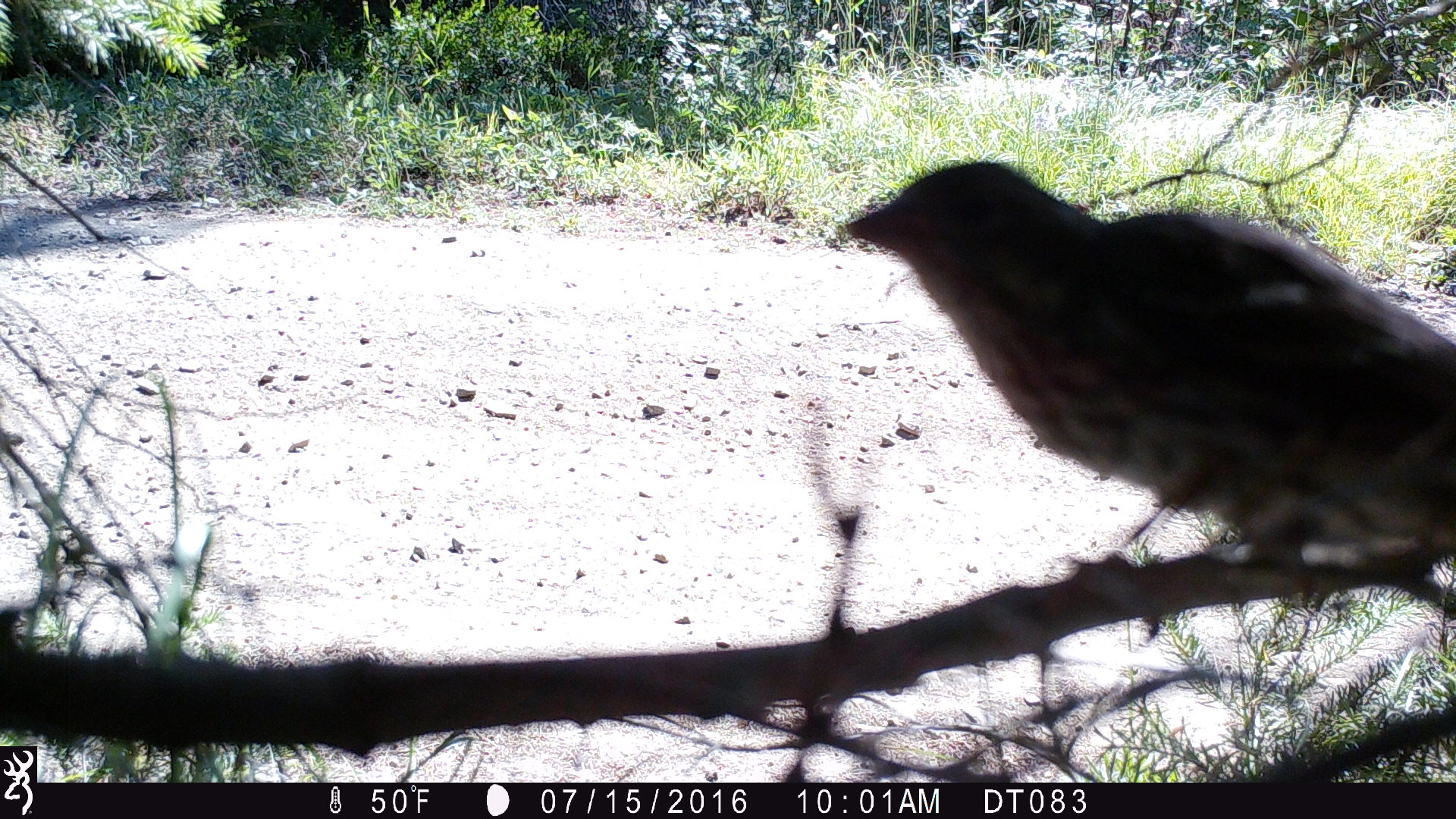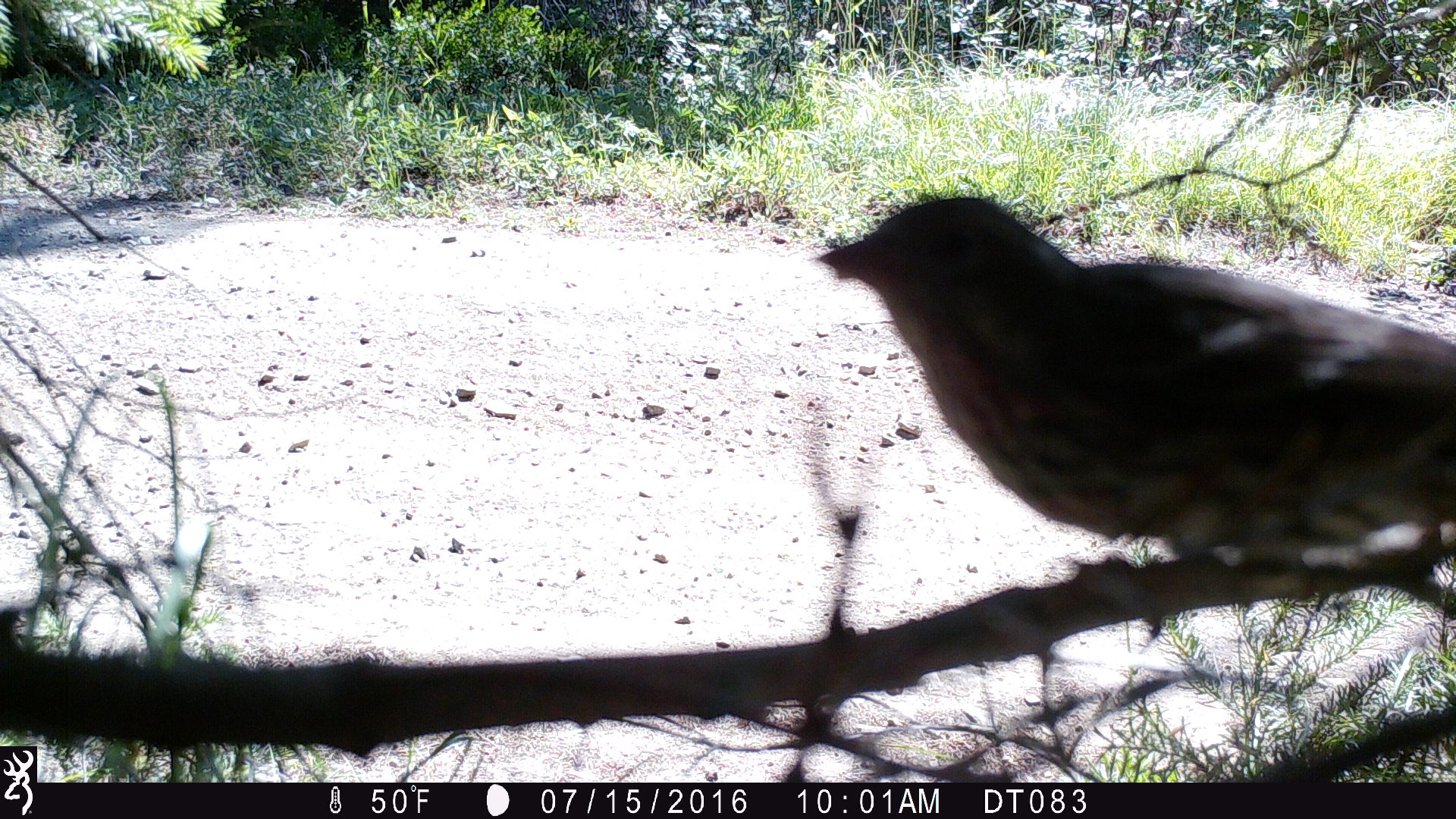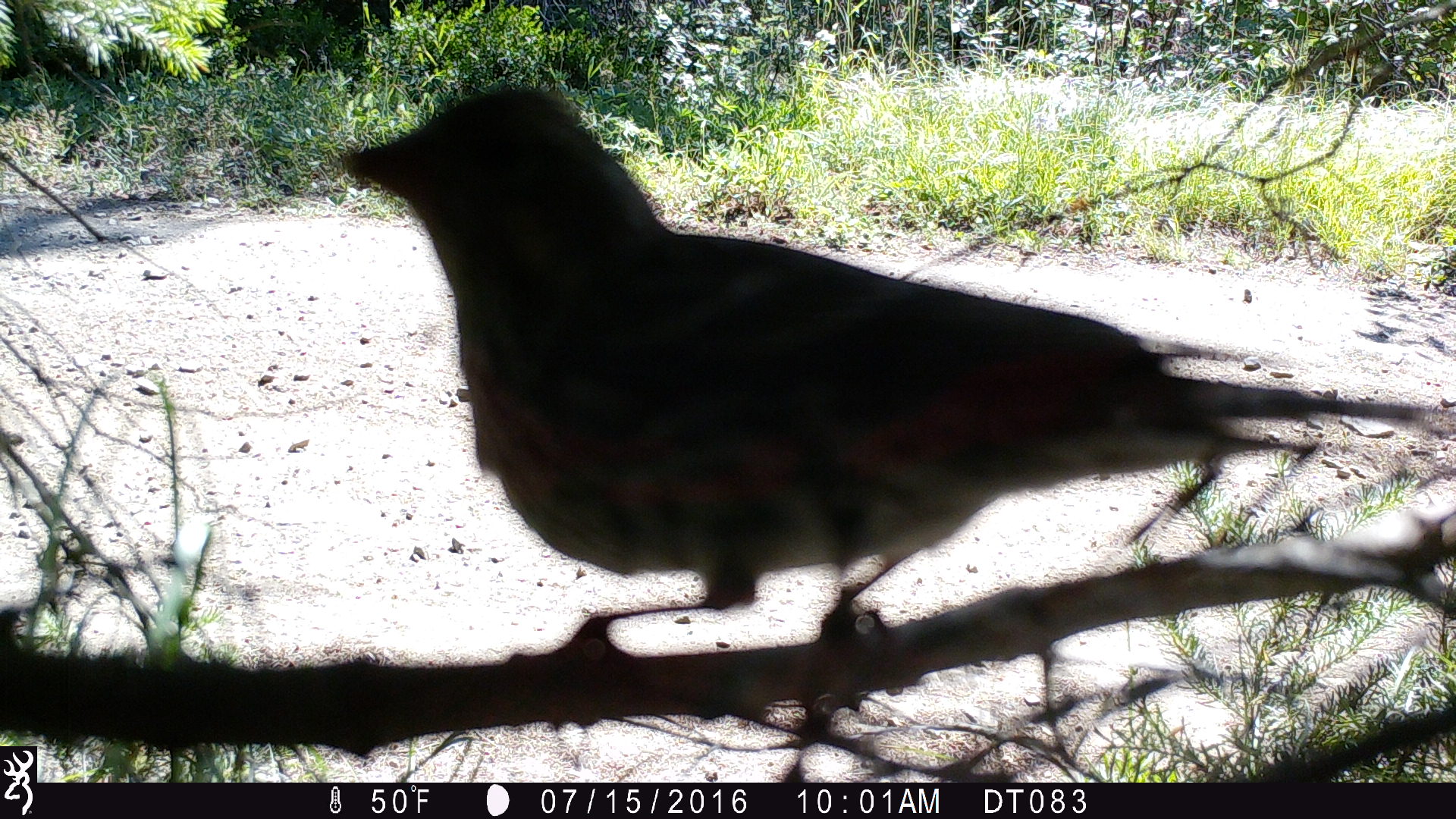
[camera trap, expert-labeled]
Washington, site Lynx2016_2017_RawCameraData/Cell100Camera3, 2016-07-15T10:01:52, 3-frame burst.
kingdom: Animalia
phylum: Chordata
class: Aves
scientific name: Aves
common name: birds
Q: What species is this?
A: Aves (birds).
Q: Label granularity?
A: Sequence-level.